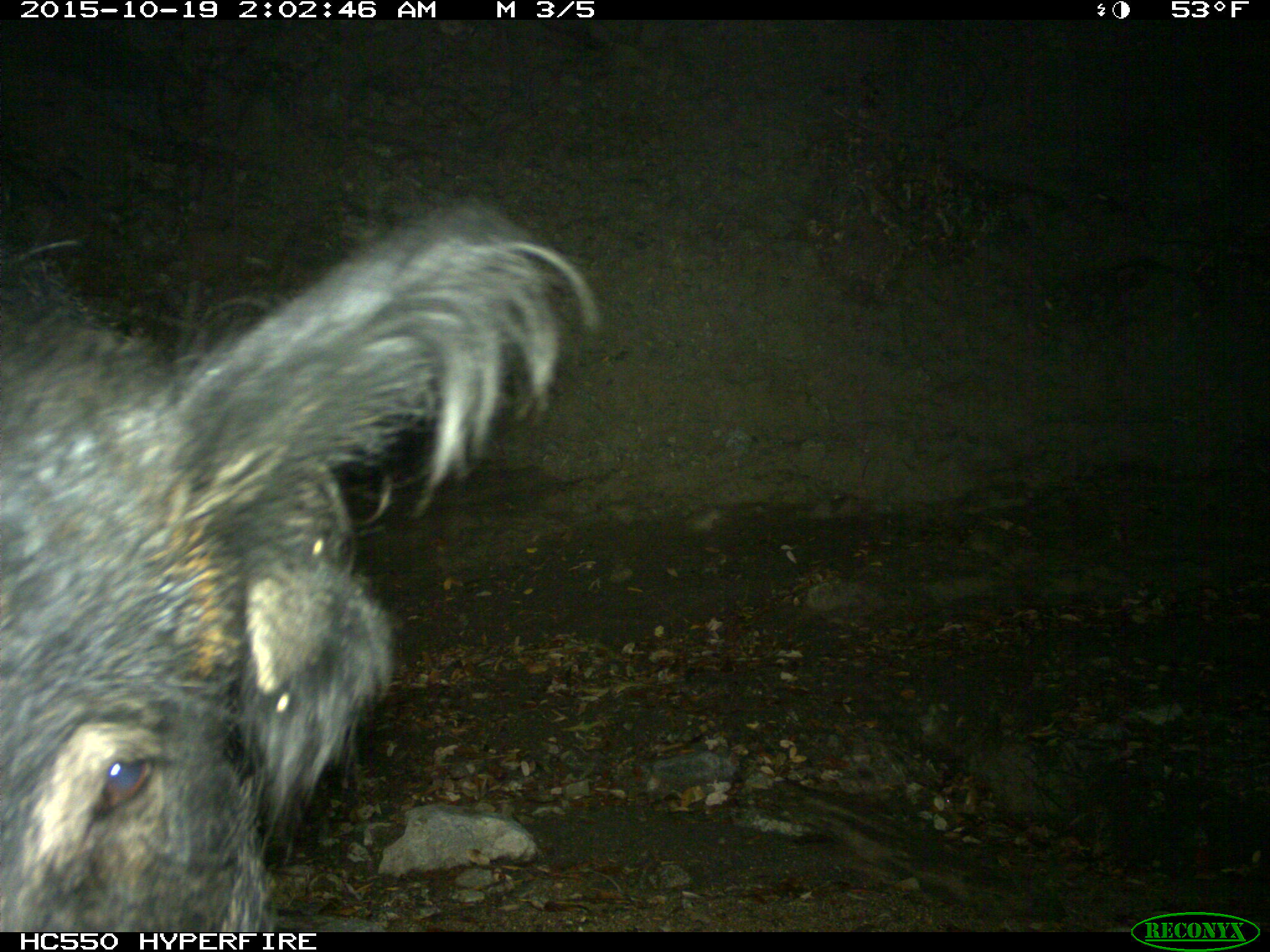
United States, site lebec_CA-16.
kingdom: Animalia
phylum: Chordata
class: Mammalia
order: Artiodactyla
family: Suidae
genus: Sus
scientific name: Sus scrofa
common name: wild boar